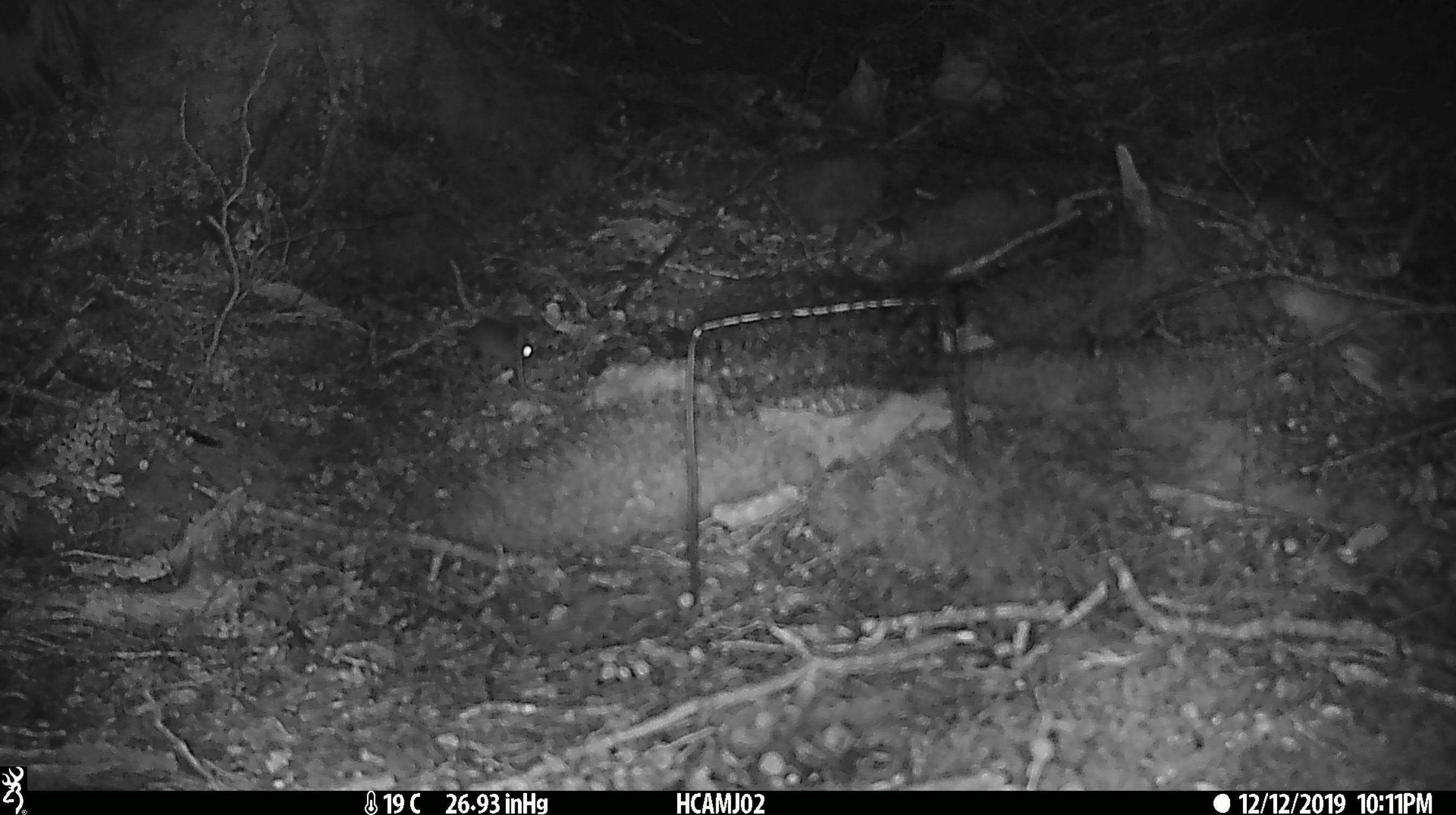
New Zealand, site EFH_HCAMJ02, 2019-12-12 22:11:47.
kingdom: Animalia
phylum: Chordata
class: Mammalia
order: Rodentia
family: Muridae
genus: Mus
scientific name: Mus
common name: mouse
Mouse (Mus).